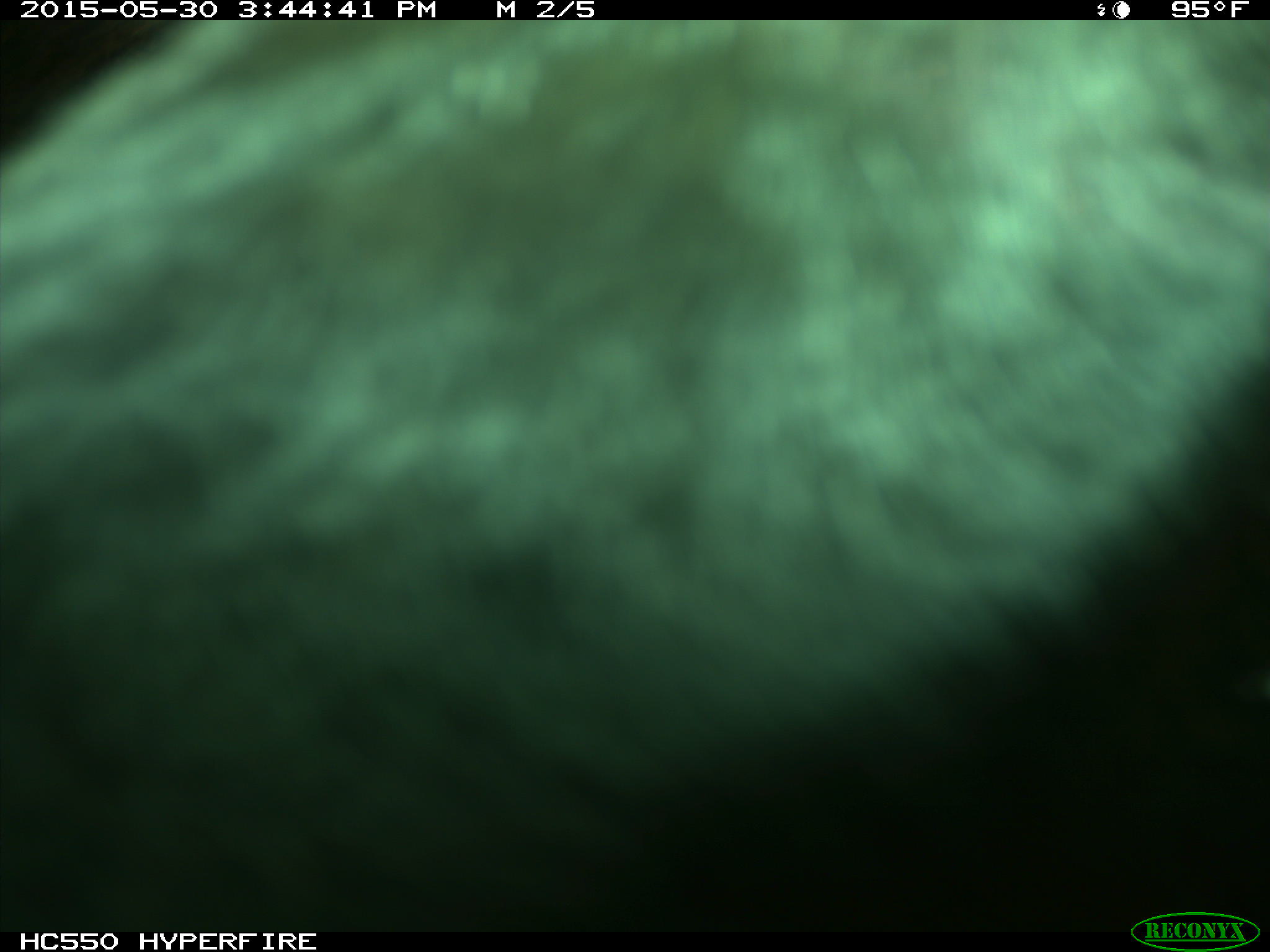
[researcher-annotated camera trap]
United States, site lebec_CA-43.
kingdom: Animalia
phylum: Chordata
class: Mammalia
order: Artiodactyla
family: Bovidae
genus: Bos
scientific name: Bos taurus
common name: domestic cow